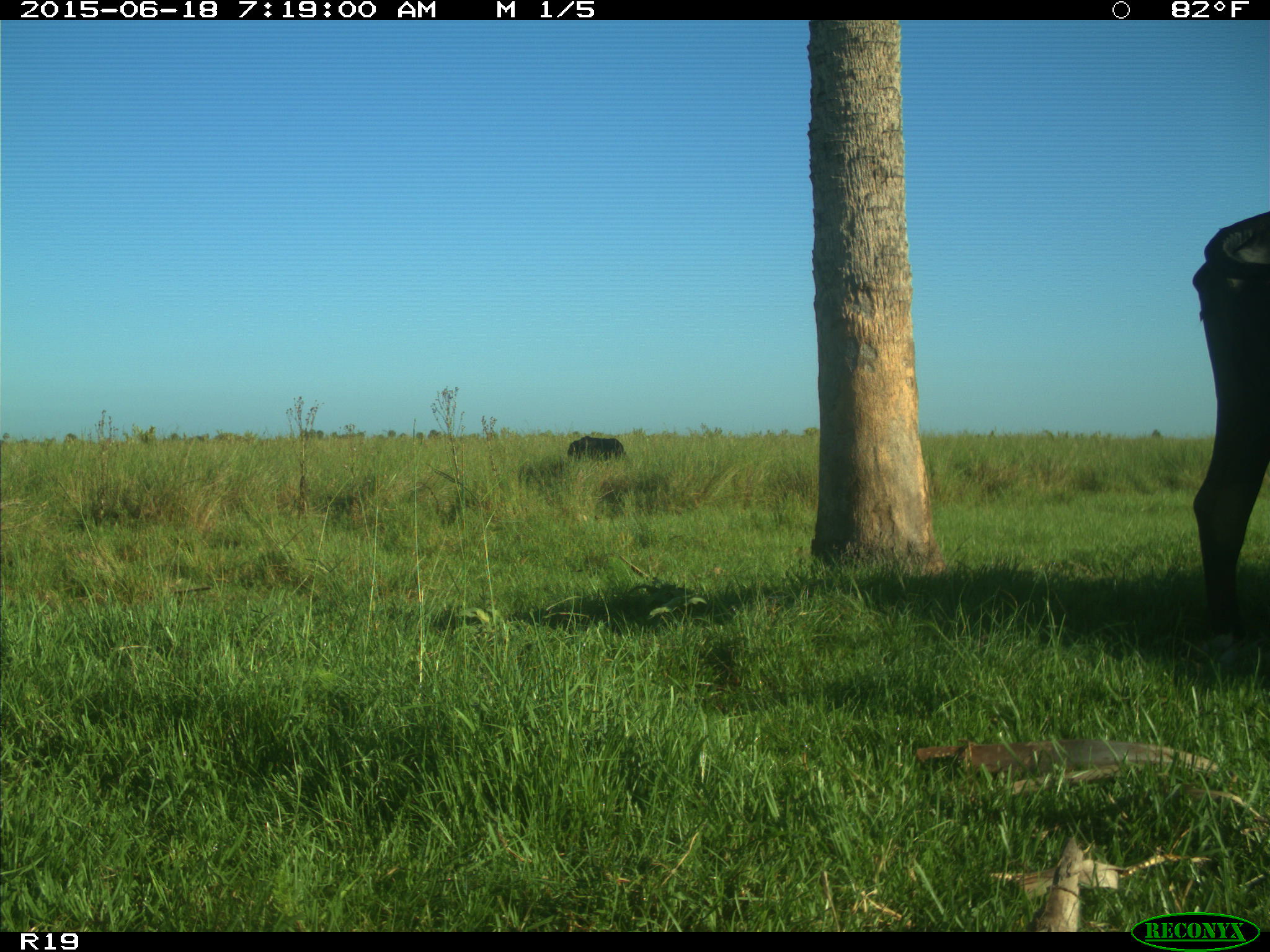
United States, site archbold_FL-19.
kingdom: Animalia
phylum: Chordata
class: Mammalia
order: Artiodactyla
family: Bovidae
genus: Bos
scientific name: Bos taurus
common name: domestic cow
Bos taurus (domestic cow).